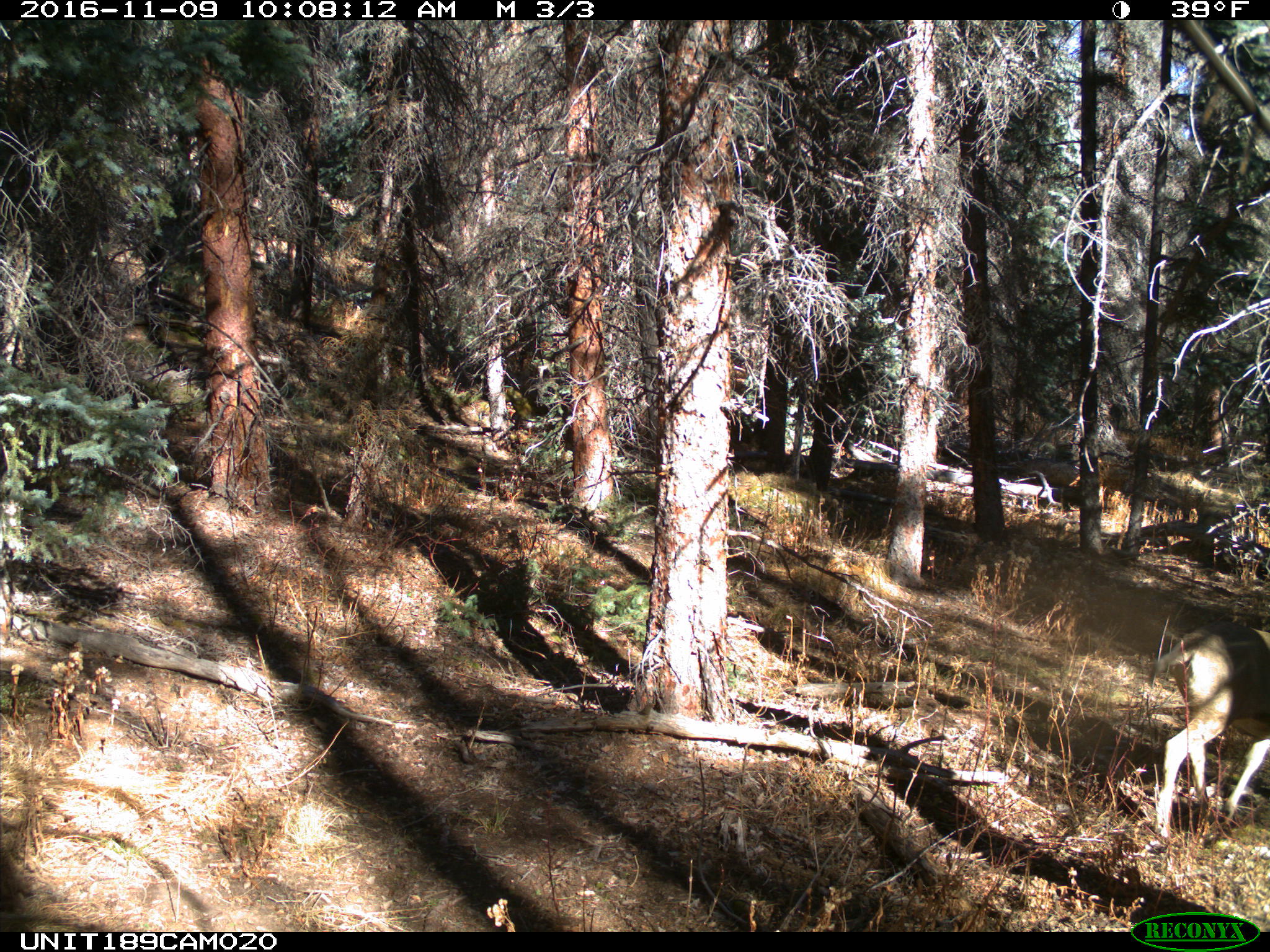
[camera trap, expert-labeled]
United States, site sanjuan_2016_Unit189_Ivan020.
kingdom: Animalia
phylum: Chordata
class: Mammalia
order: Artiodactyla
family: Cervidae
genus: Odocoileus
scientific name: Odocoileus hemionus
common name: mule deer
Odocoileus hemionus (mule deer).